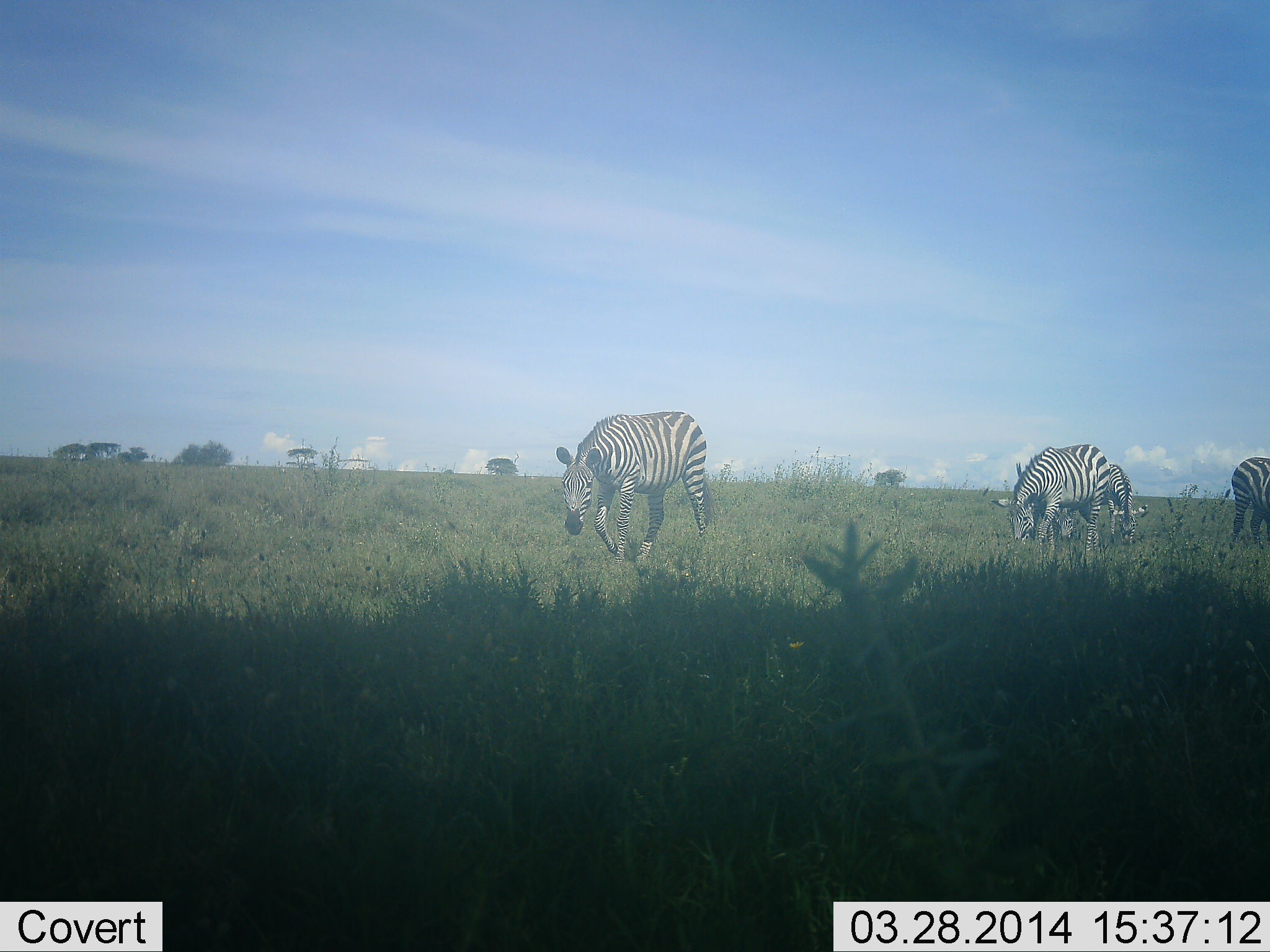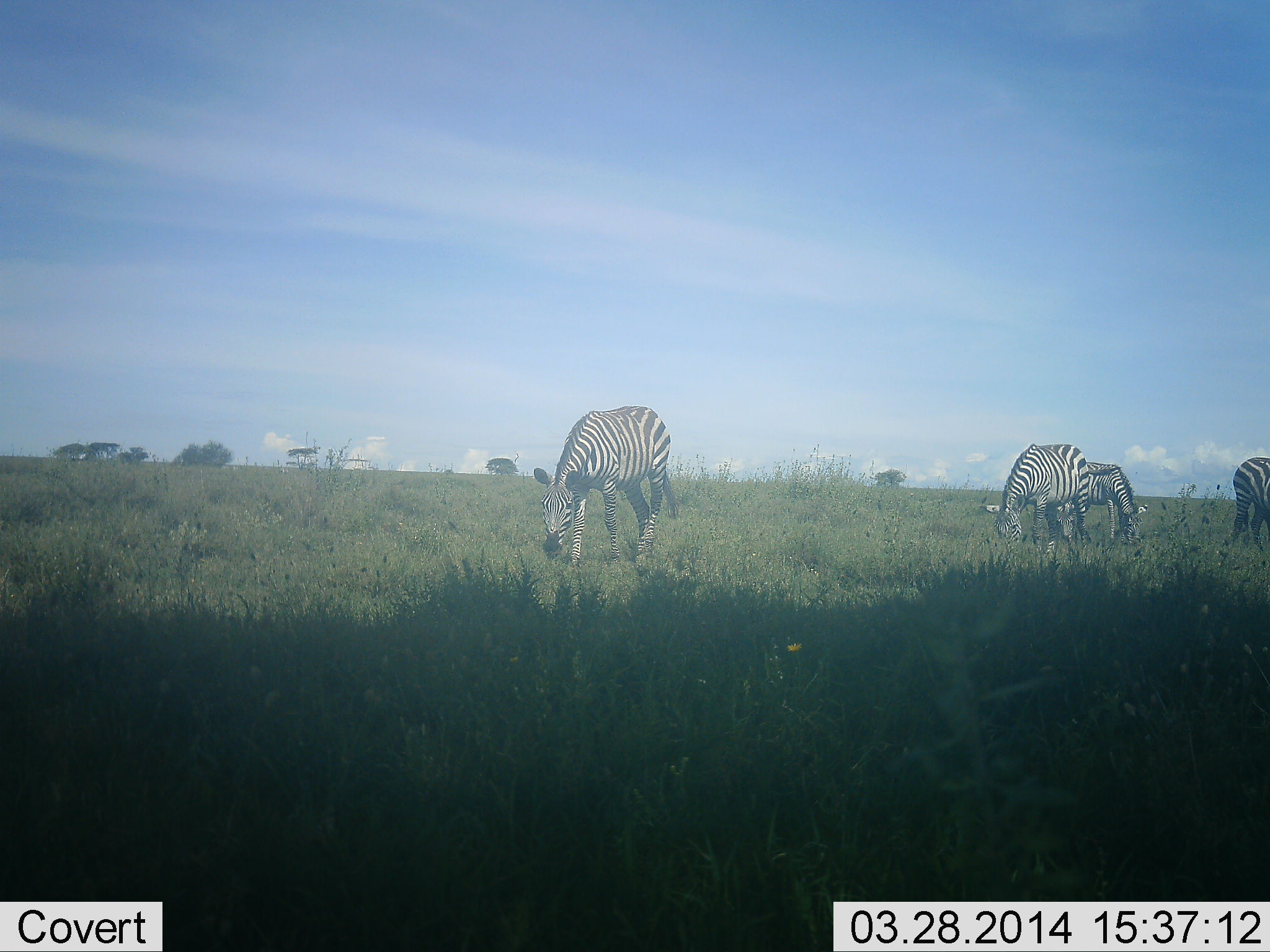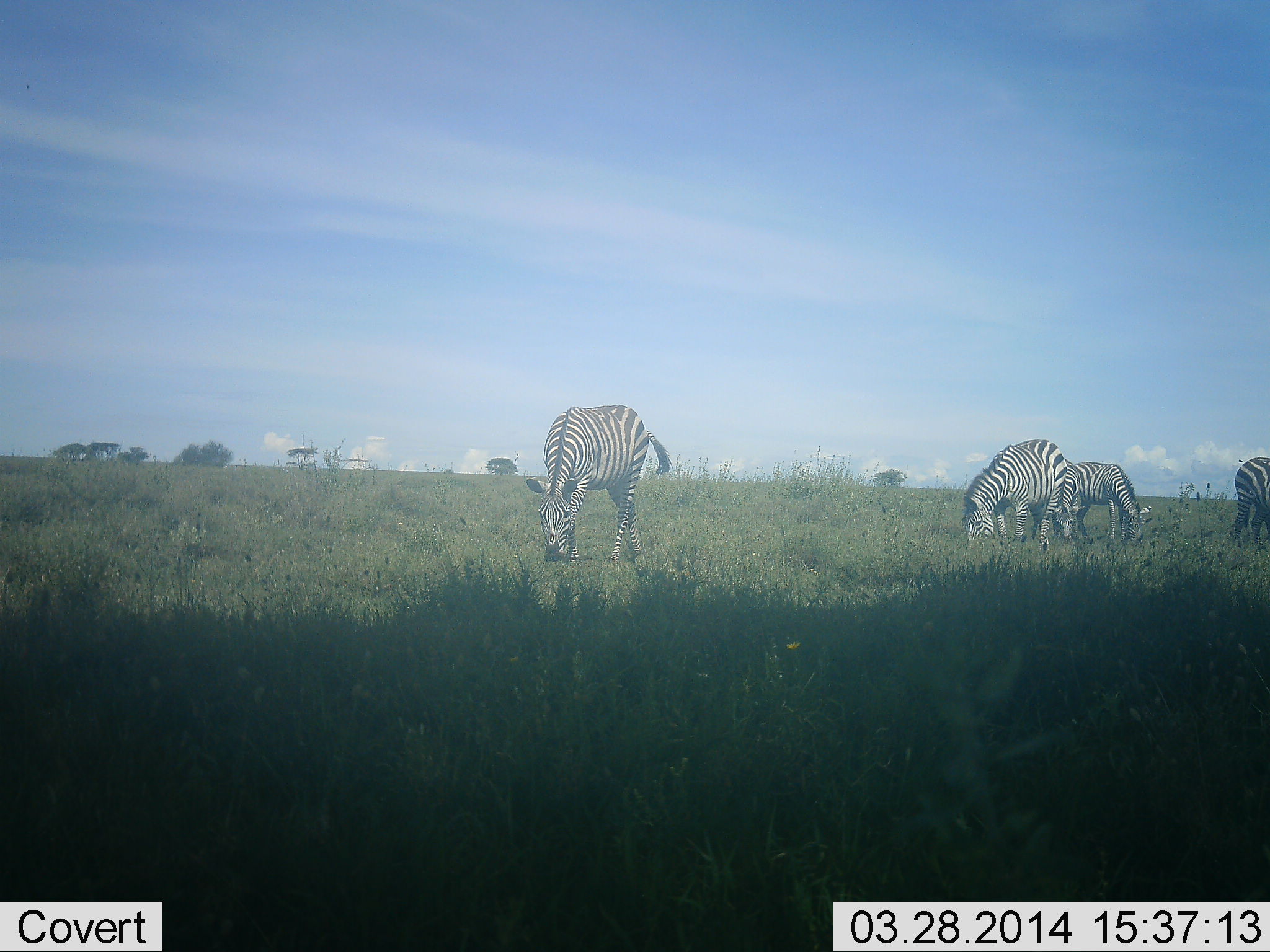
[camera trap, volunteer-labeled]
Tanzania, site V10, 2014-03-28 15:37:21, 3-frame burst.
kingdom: Animalia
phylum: Chordata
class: Mammalia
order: Perissodactyla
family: Equidae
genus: Equus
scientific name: Equus quagga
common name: plains zebra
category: zebra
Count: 4.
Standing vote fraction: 20%.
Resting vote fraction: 0%.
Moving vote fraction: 20%.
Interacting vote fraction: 0%.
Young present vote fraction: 0%.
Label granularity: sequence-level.